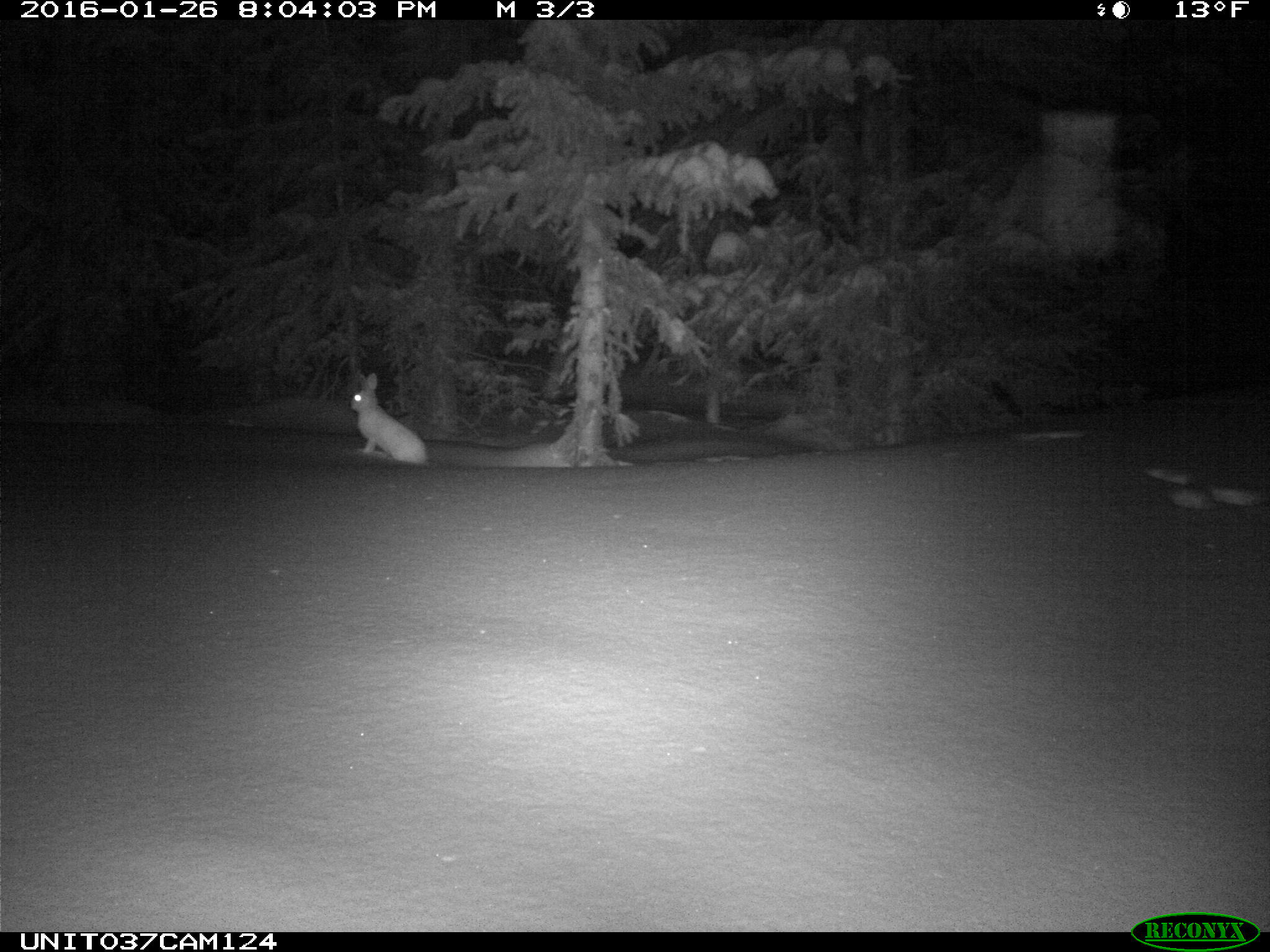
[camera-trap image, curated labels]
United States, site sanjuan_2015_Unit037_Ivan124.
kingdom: Animalia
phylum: Chordata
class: Mammalia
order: Lagomorpha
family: Leporidae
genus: Lepus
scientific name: Lepus americanus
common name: snowshoe hare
Lepus americanus (snowshoe hare).